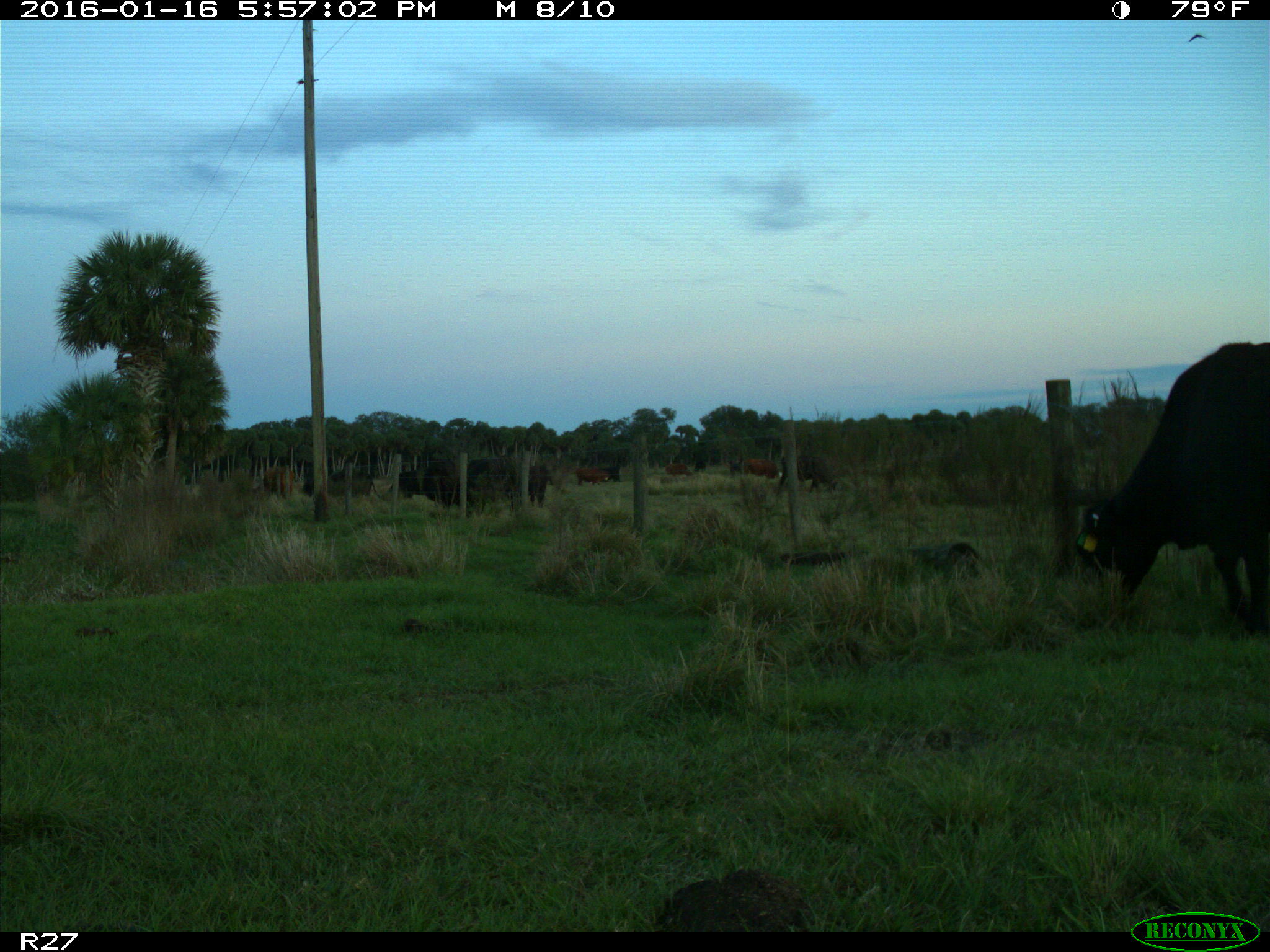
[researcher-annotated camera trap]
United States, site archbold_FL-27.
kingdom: Animalia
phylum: Chordata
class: Mammalia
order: Artiodactyla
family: Bovidae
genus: Bos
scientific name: Bos taurus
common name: domestic cow